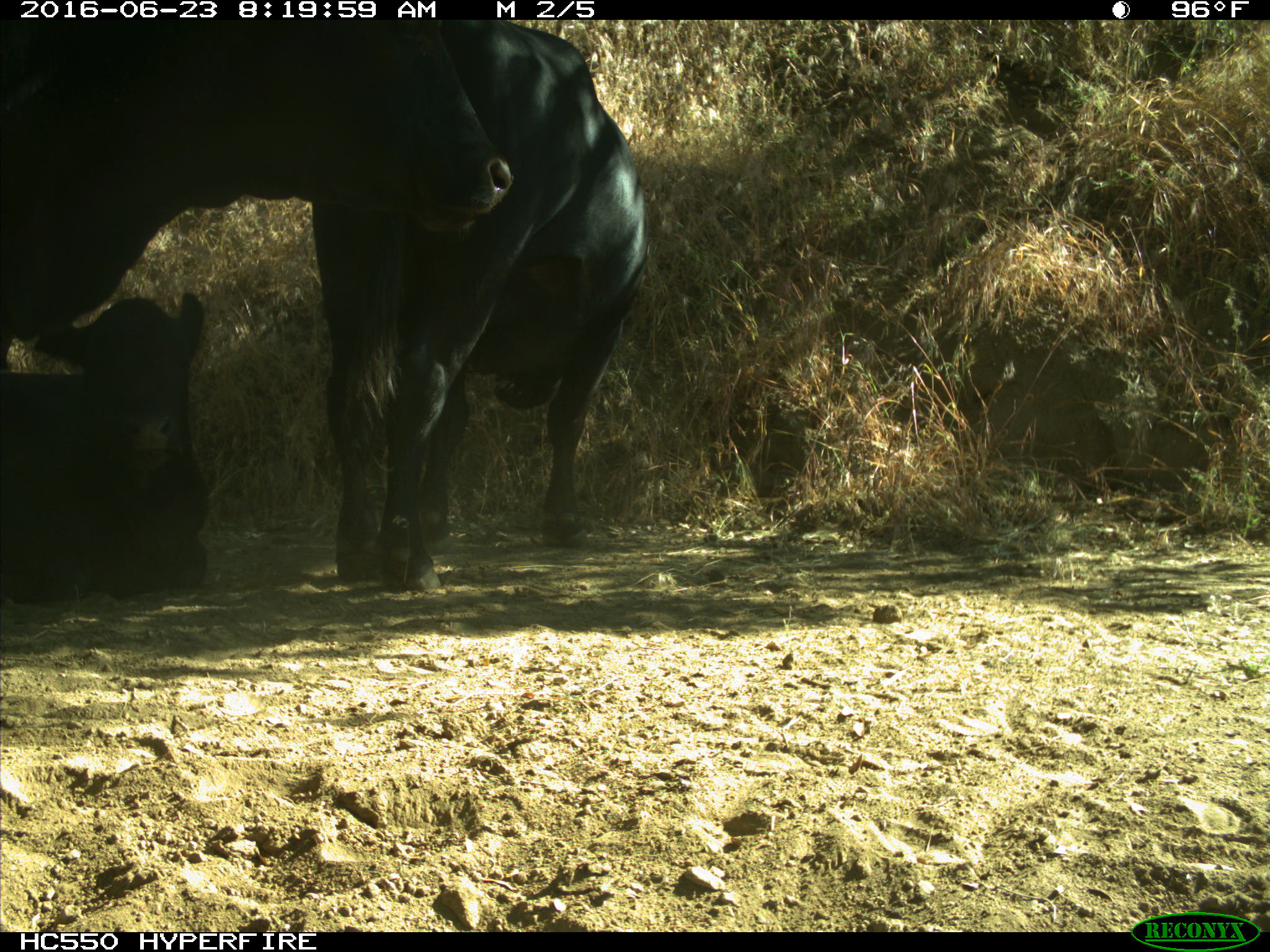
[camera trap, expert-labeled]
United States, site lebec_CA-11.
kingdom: Animalia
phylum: Chordata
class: Mammalia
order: Artiodactyla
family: Bovidae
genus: Bos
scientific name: Bos taurus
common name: domestic cow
Bos taurus (domestic cow).